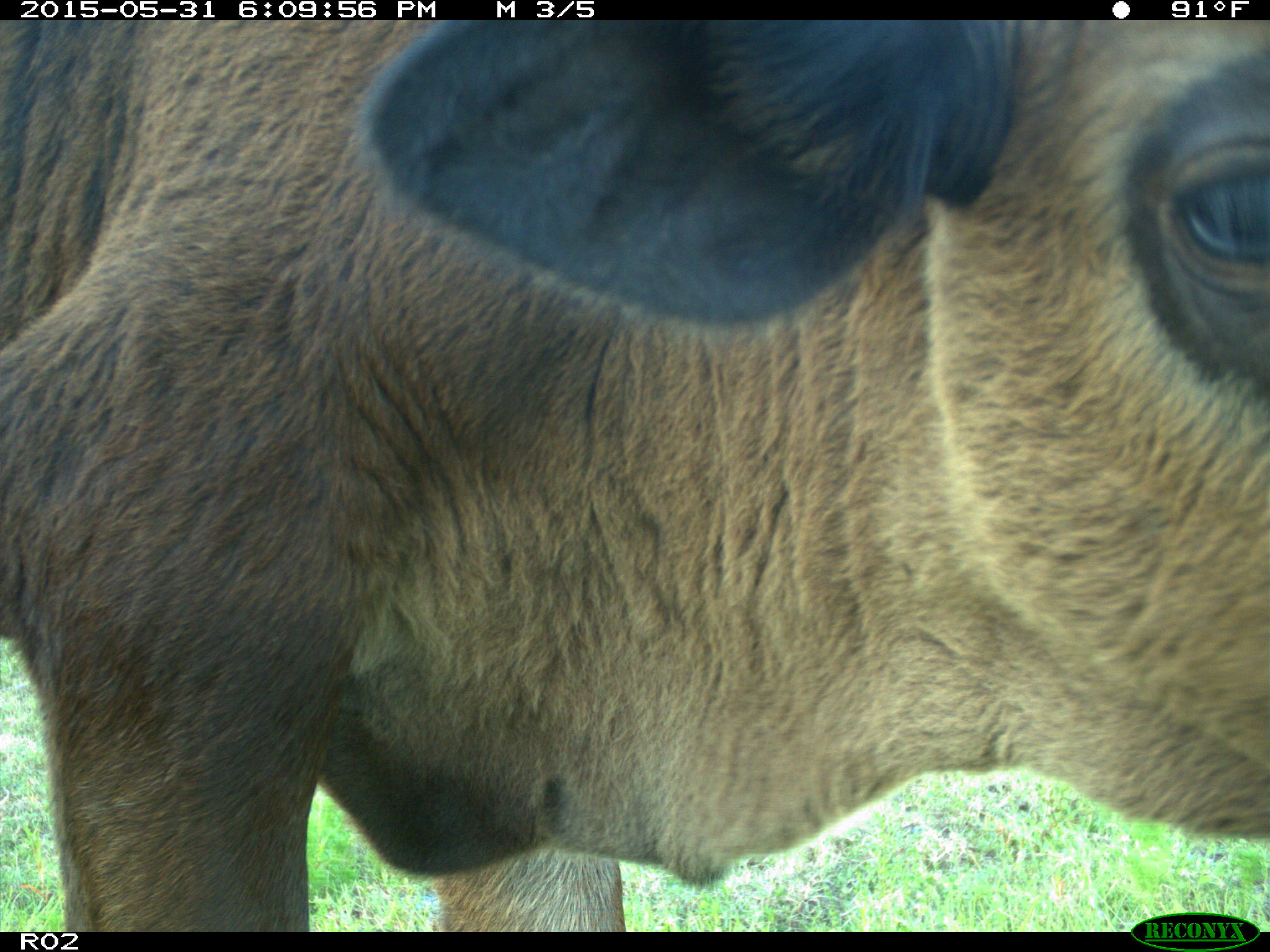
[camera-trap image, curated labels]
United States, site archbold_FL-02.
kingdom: Animalia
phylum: Chordata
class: Mammalia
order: Artiodactyla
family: Bovidae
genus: Bos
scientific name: Bos taurus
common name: domestic cow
Bos taurus (domestic cow).